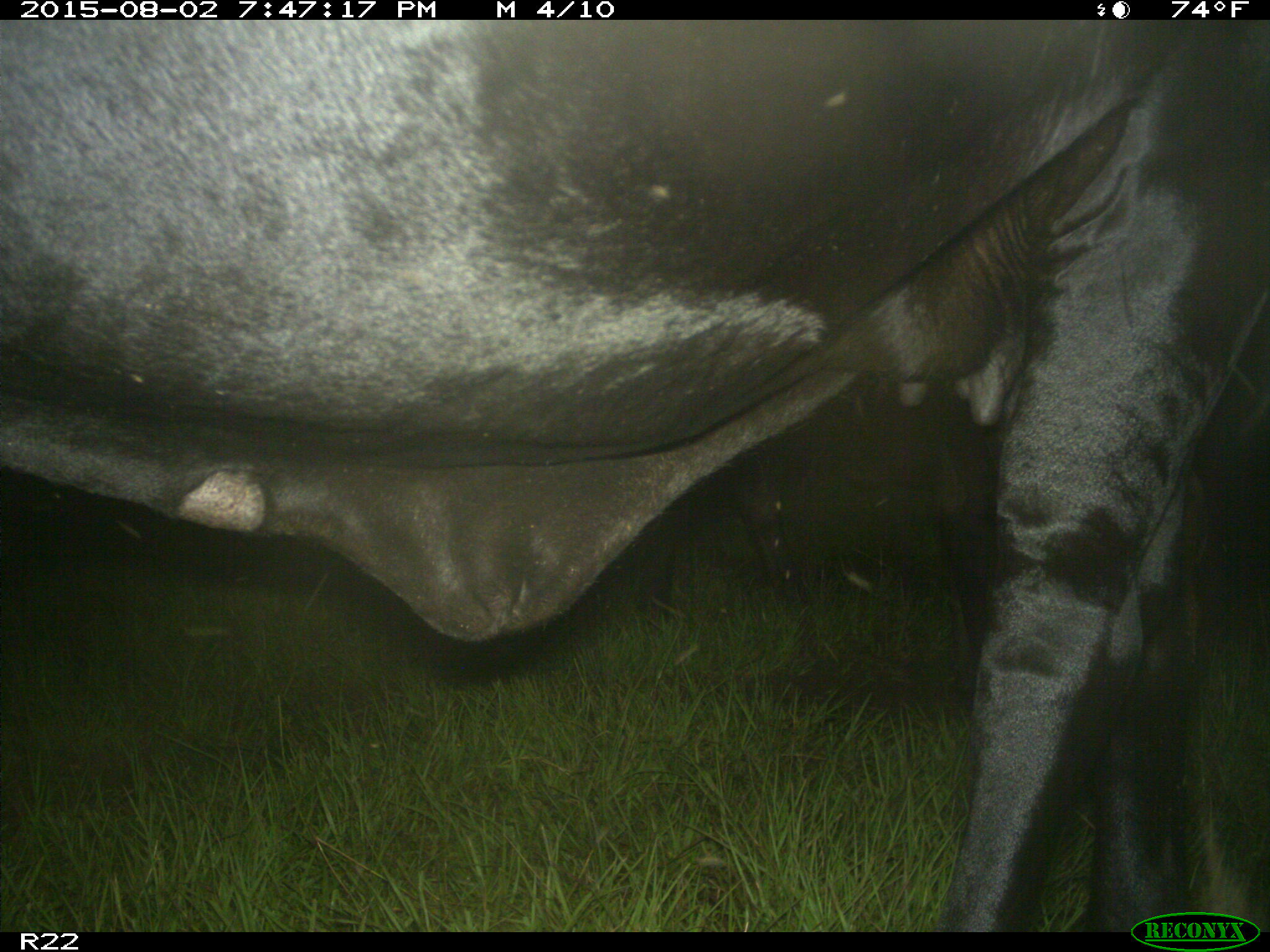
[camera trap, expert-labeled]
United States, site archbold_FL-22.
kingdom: Animalia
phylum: Chordata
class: Mammalia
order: Artiodactyla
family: Bovidae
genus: Bos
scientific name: Bos taurus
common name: domestic cow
Bos taurus (domestic cow).